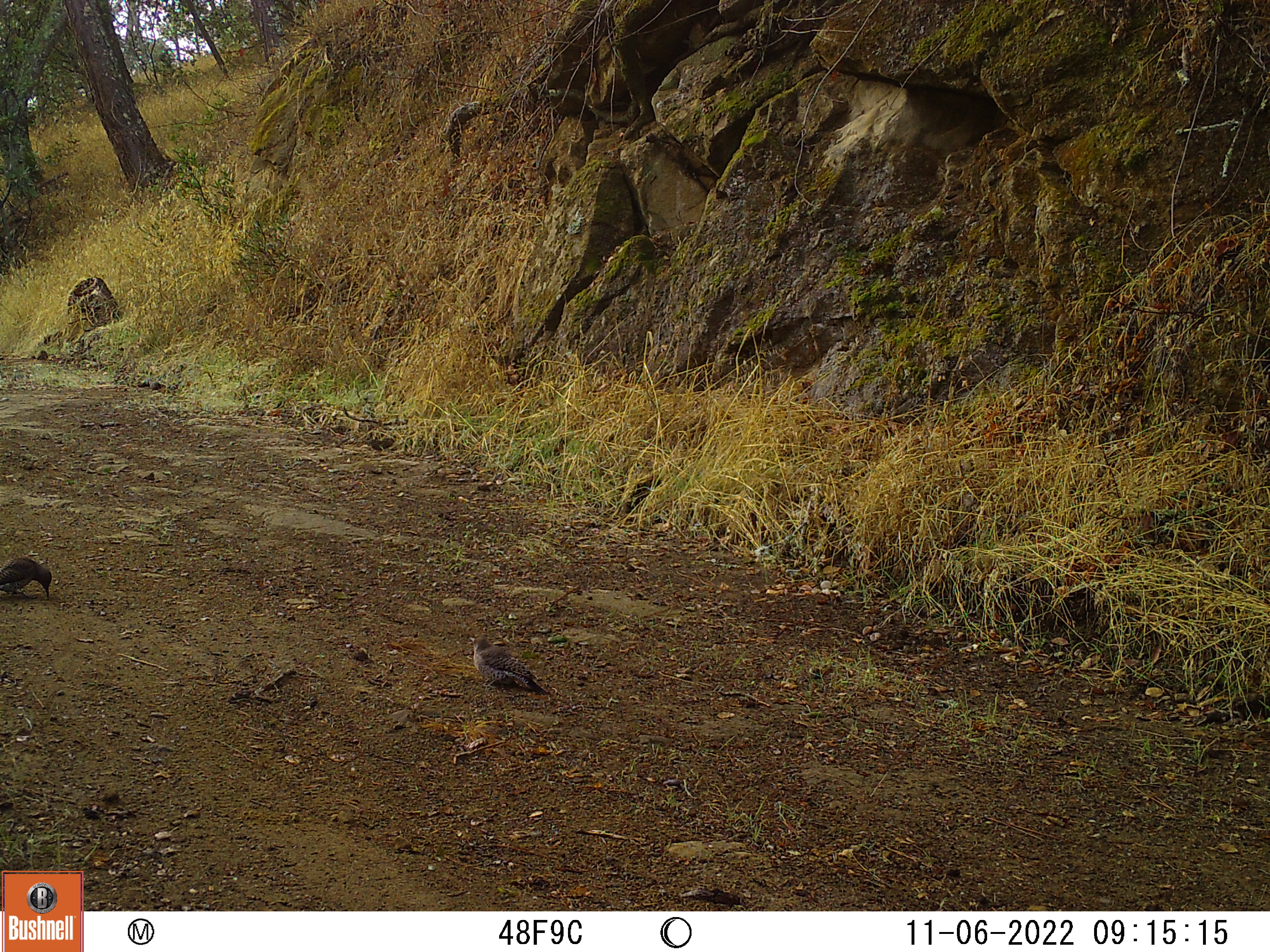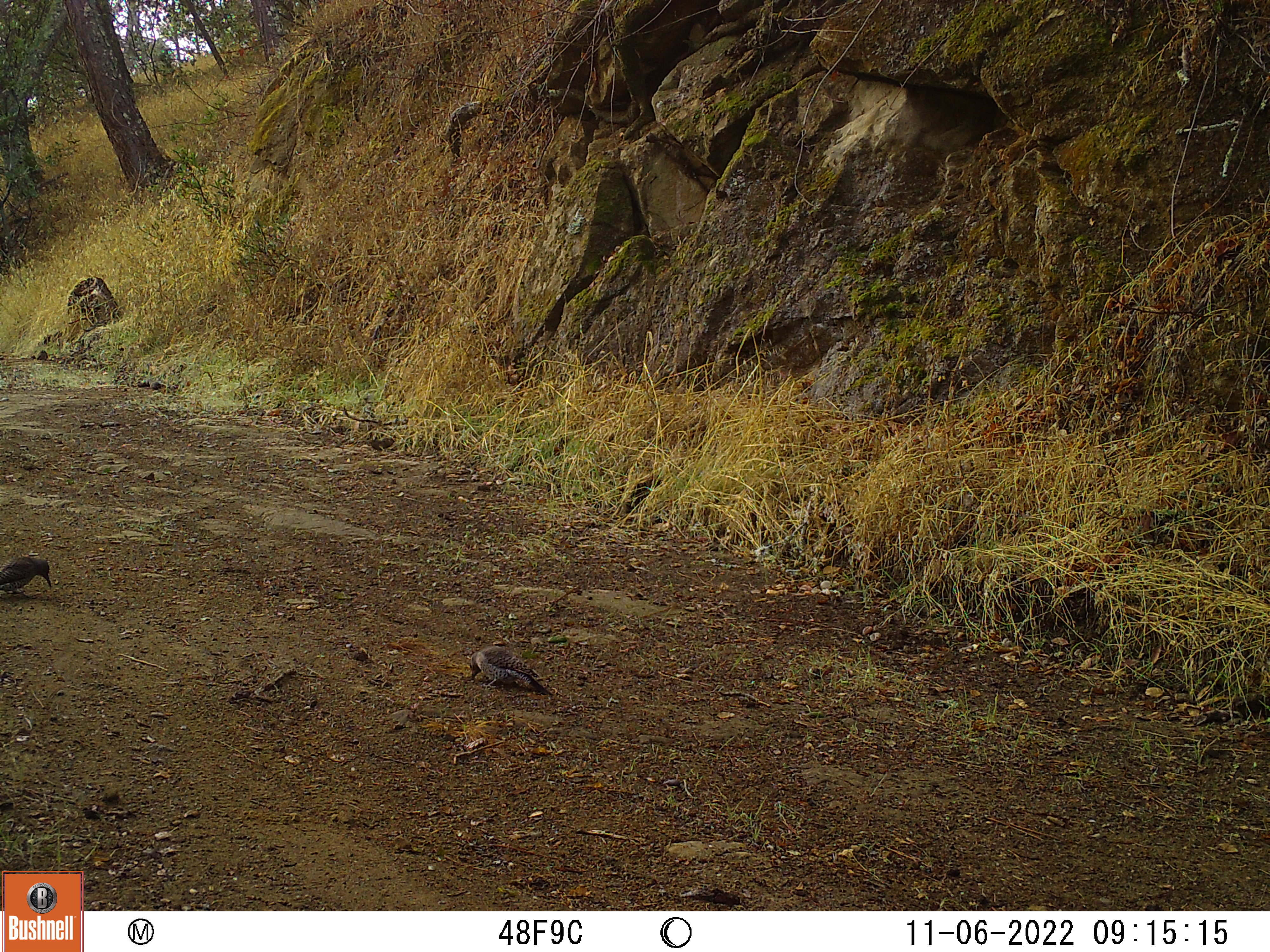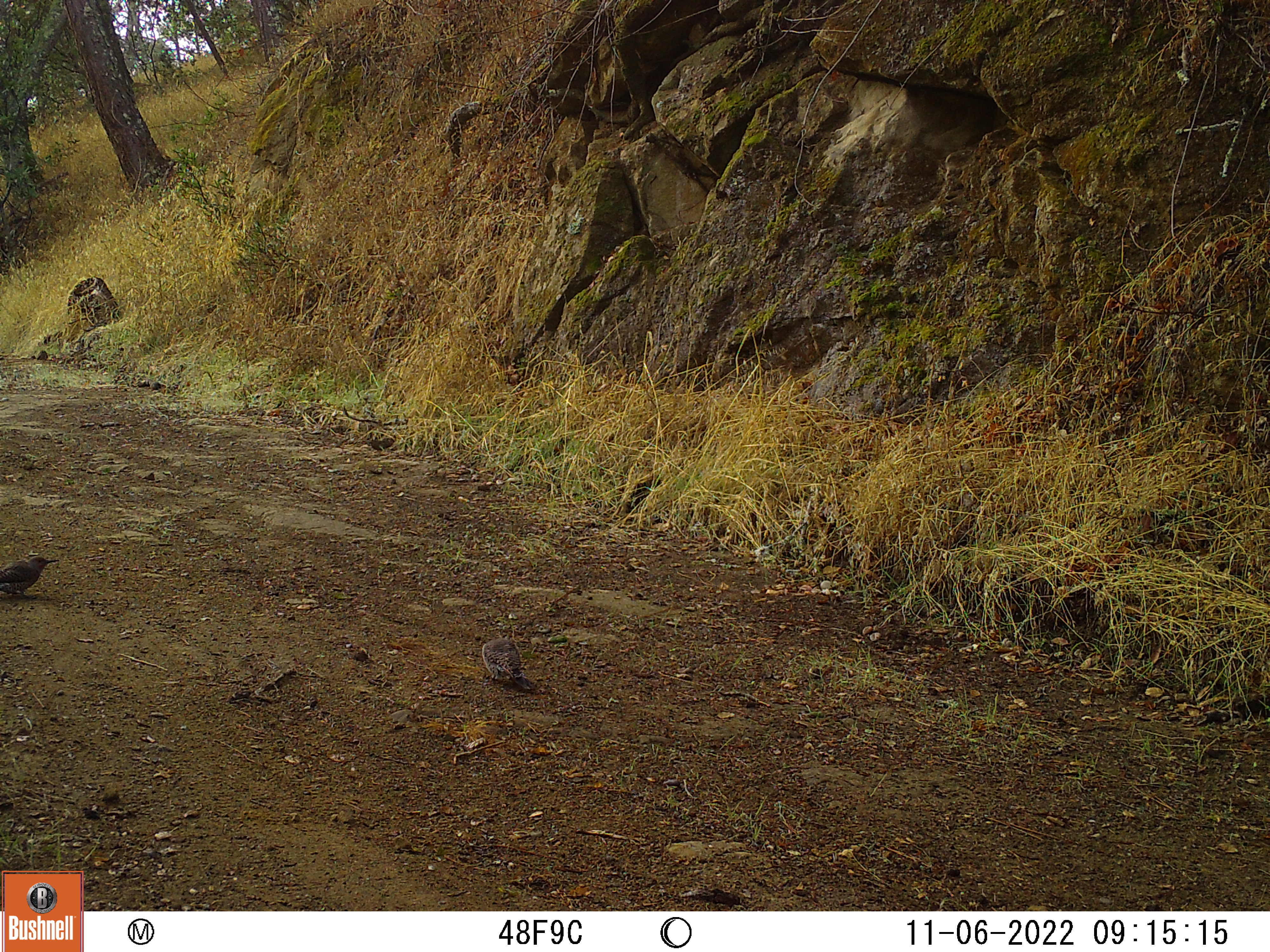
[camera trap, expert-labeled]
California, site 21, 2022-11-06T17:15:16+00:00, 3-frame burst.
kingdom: Animalia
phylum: Chordata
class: Aves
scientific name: Aves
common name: bird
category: unknown bird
Unknown bird (bird) (Aves).